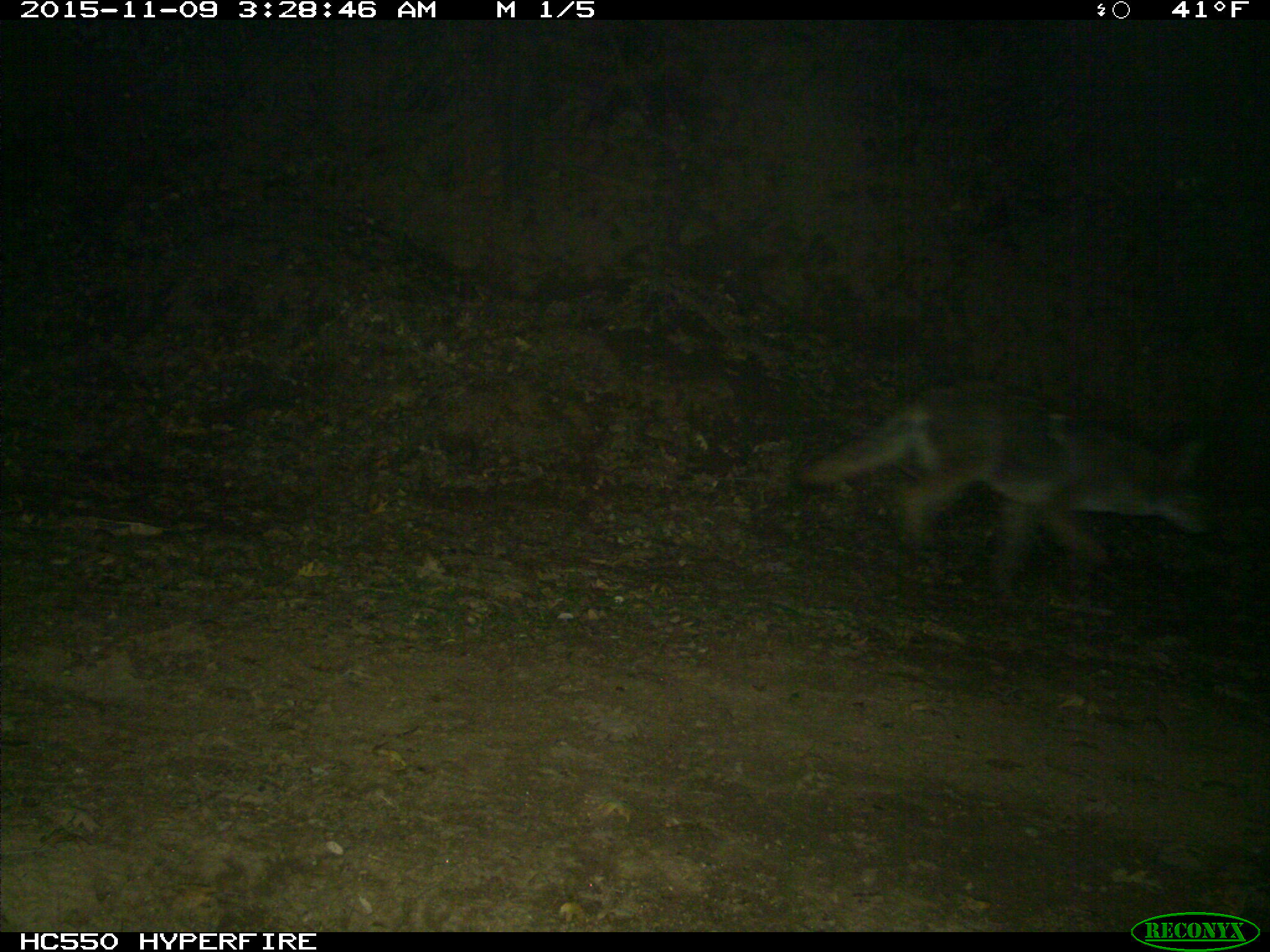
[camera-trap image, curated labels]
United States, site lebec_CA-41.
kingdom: Animalia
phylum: Chordata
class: Mammalia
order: Carnivora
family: Canidae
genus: Canis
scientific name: Canis latrans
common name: coyote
Canis latrans (coyote).